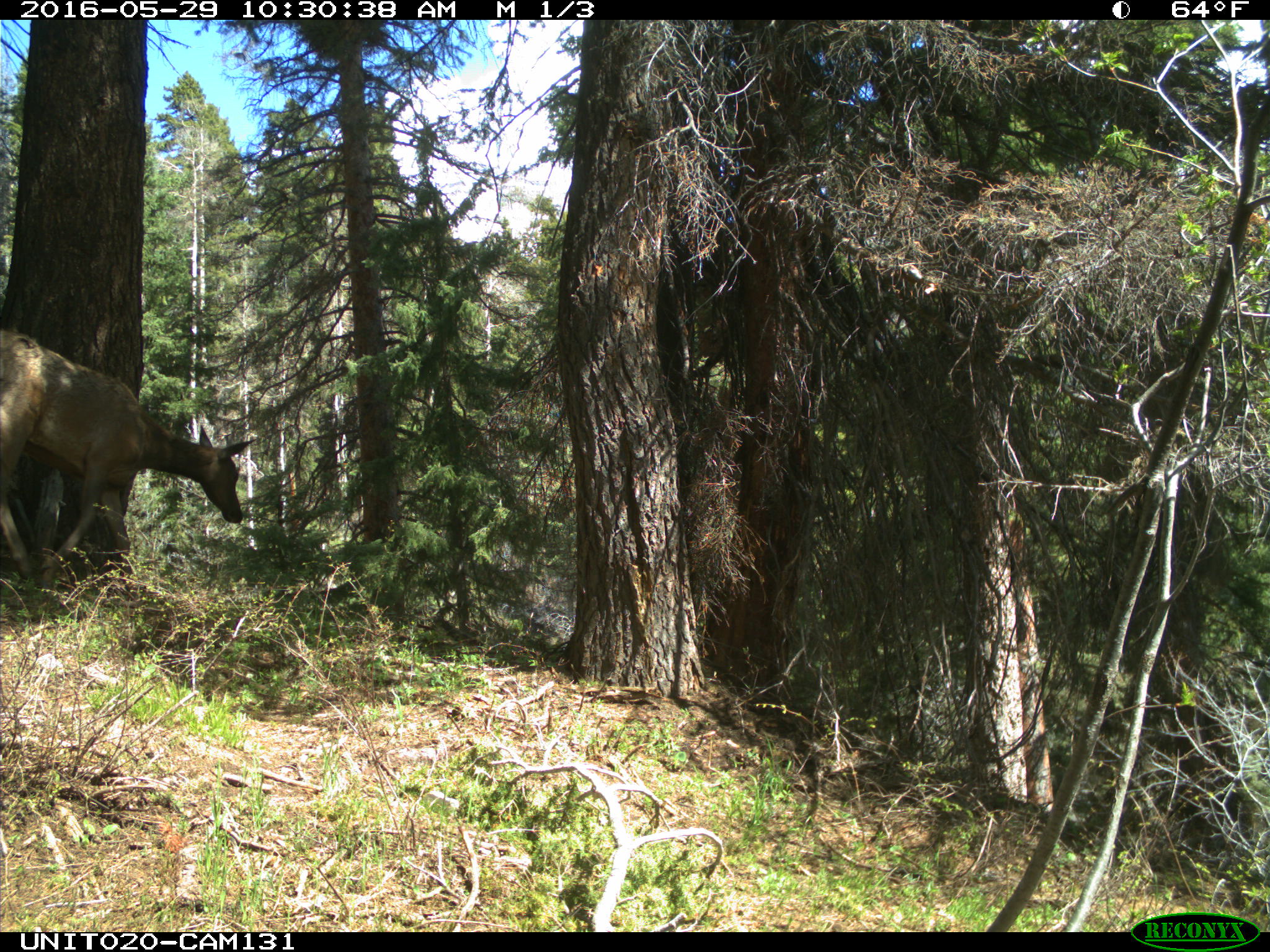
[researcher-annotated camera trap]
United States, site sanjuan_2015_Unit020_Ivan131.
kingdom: Animalia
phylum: Chordata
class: Mammalia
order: Artiodactyla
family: Cervidae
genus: Cervus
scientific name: Cervus elaphus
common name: red deer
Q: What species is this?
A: Cervus elaphus (red deer).